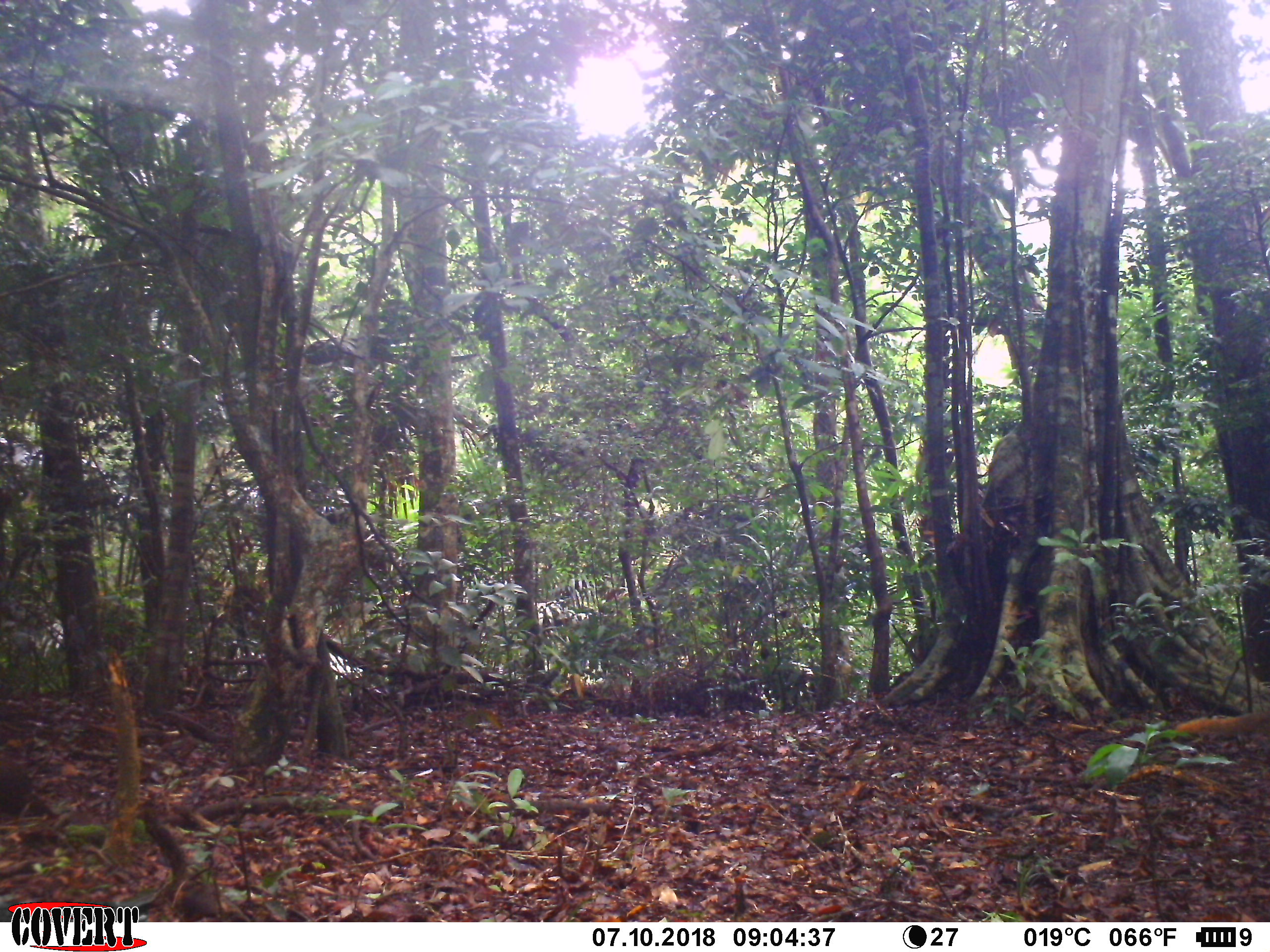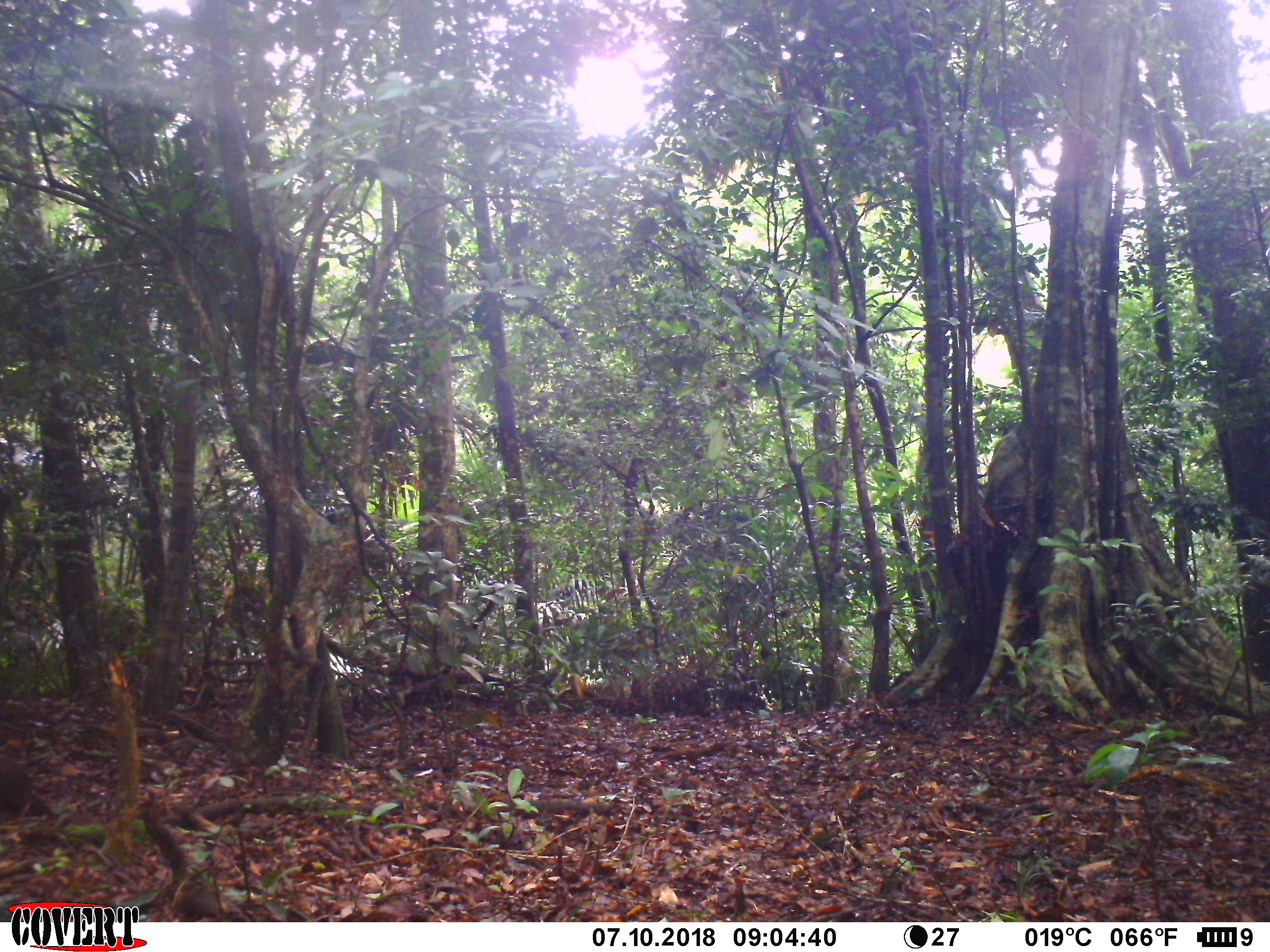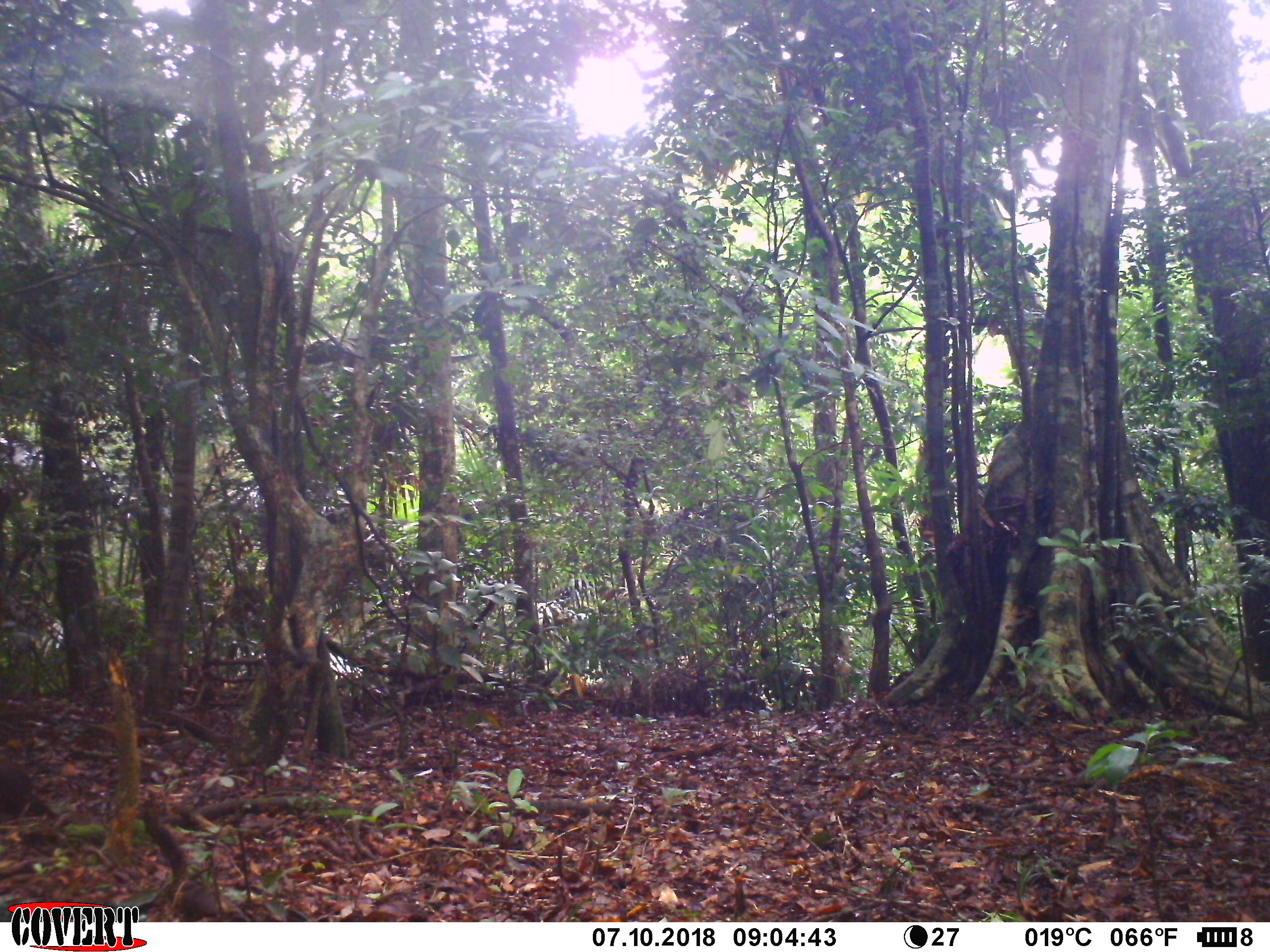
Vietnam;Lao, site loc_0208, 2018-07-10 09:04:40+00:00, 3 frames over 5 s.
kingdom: Animalia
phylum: Chordata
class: Mammalia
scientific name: Mammalia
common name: mammal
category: unidentified small mammal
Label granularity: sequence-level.